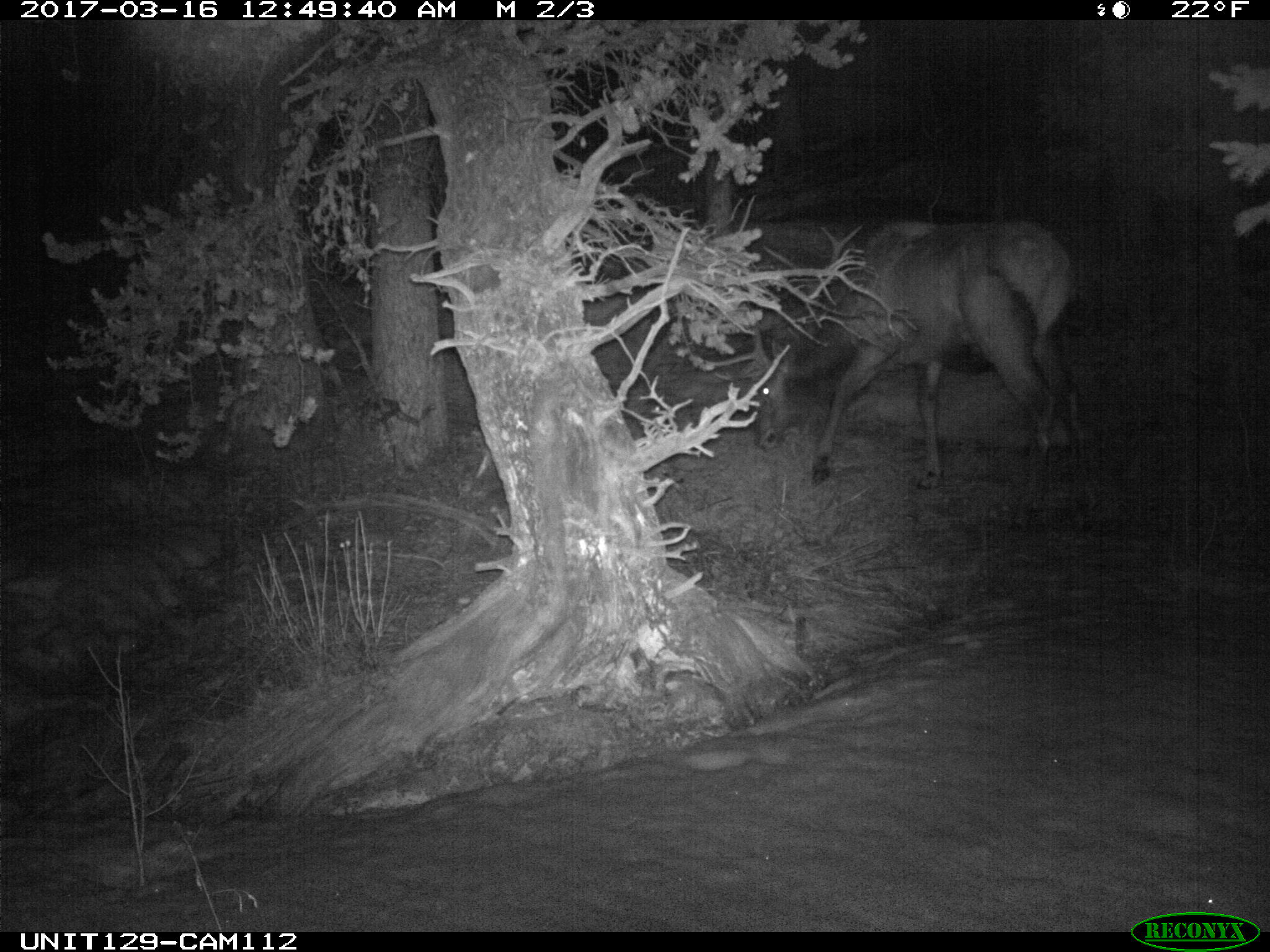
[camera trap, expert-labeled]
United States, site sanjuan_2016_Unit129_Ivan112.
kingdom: Animalia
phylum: Chordata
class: Mammalia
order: Artiodactyla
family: Cervidae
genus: Cervus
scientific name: Cervus elaphus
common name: red deer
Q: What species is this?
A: Cervus elaphus (red deer).